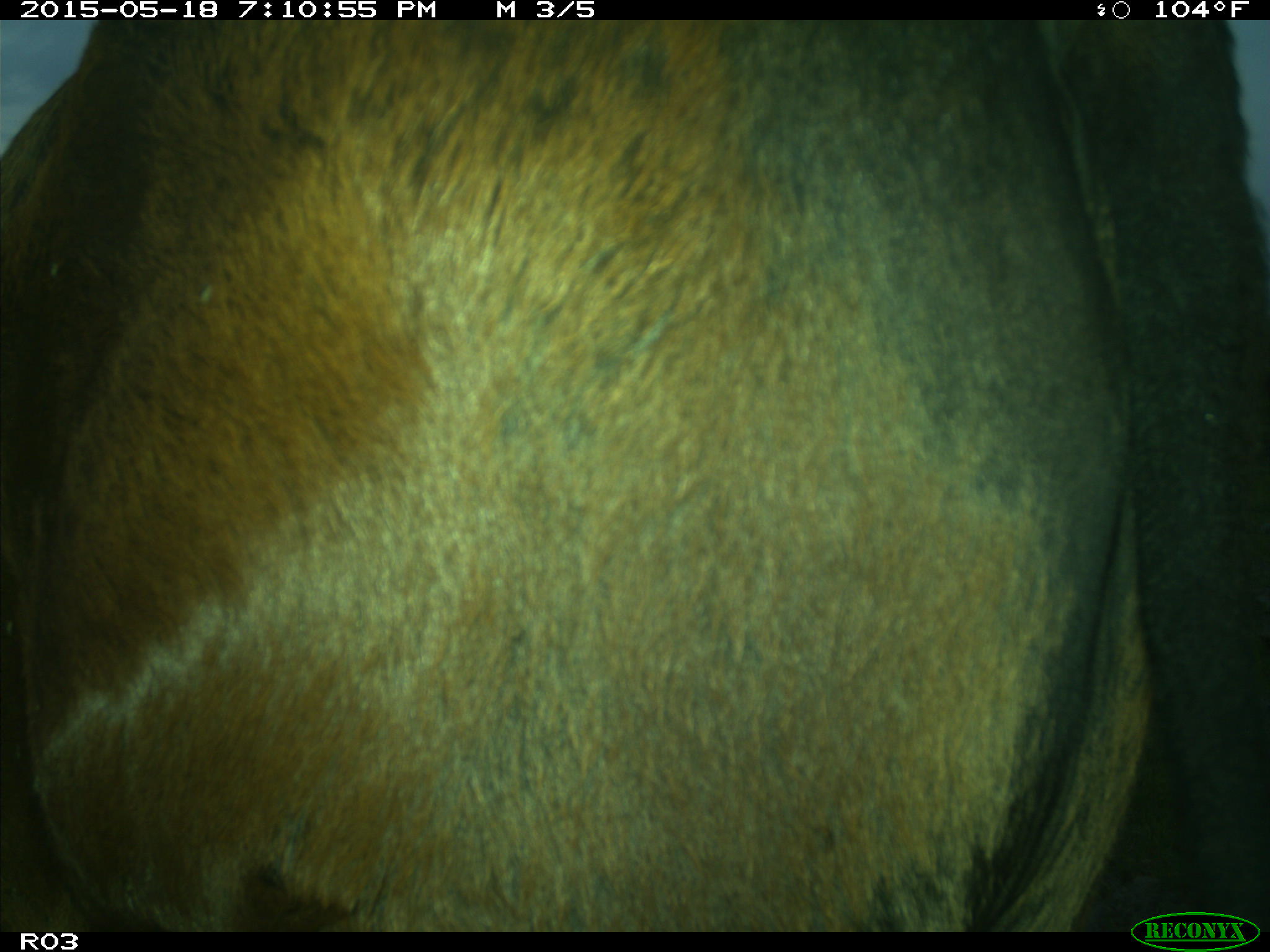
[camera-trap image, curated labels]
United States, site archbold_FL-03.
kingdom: Animalia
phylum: Chordata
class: Mammalia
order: Artiodactyla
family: Bovidae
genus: Bos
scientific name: Bos taurus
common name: domestic cow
Bos taurus (domestic cow).